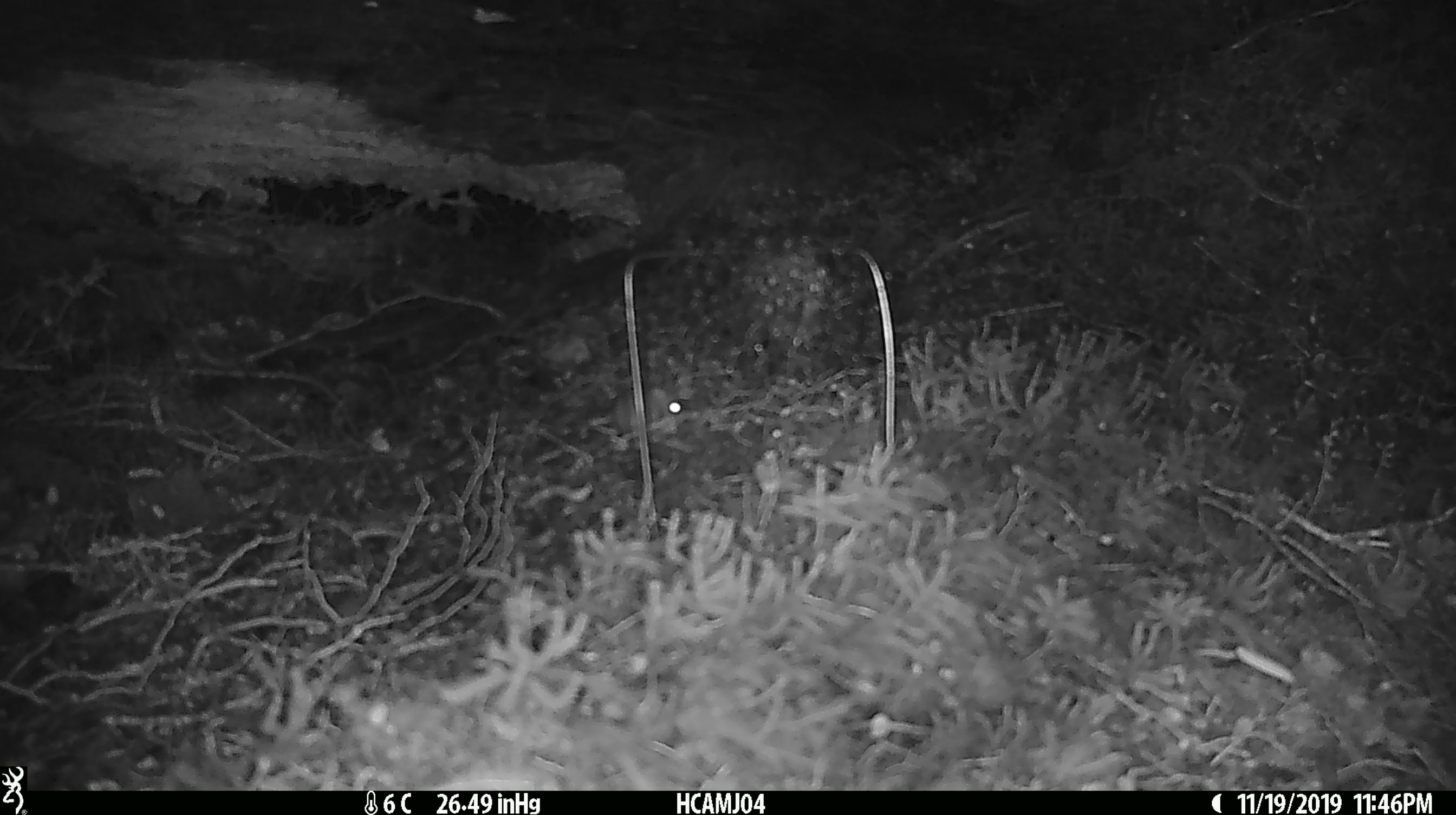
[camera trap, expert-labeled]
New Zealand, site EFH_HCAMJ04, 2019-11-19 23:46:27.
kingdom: Animalia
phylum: Chordata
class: Mammalia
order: Rodentia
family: Muridae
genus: Mus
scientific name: Mus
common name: mouse